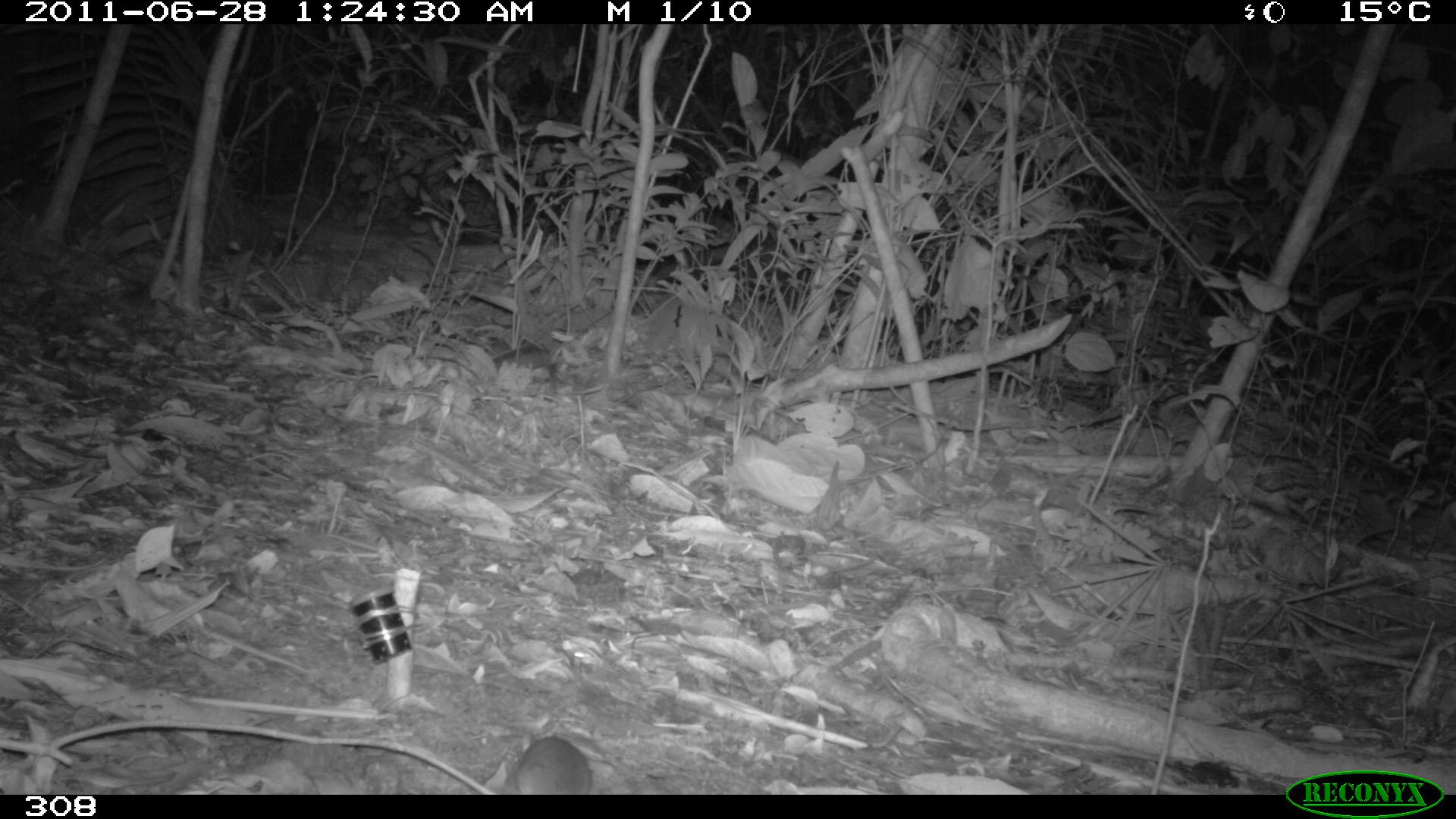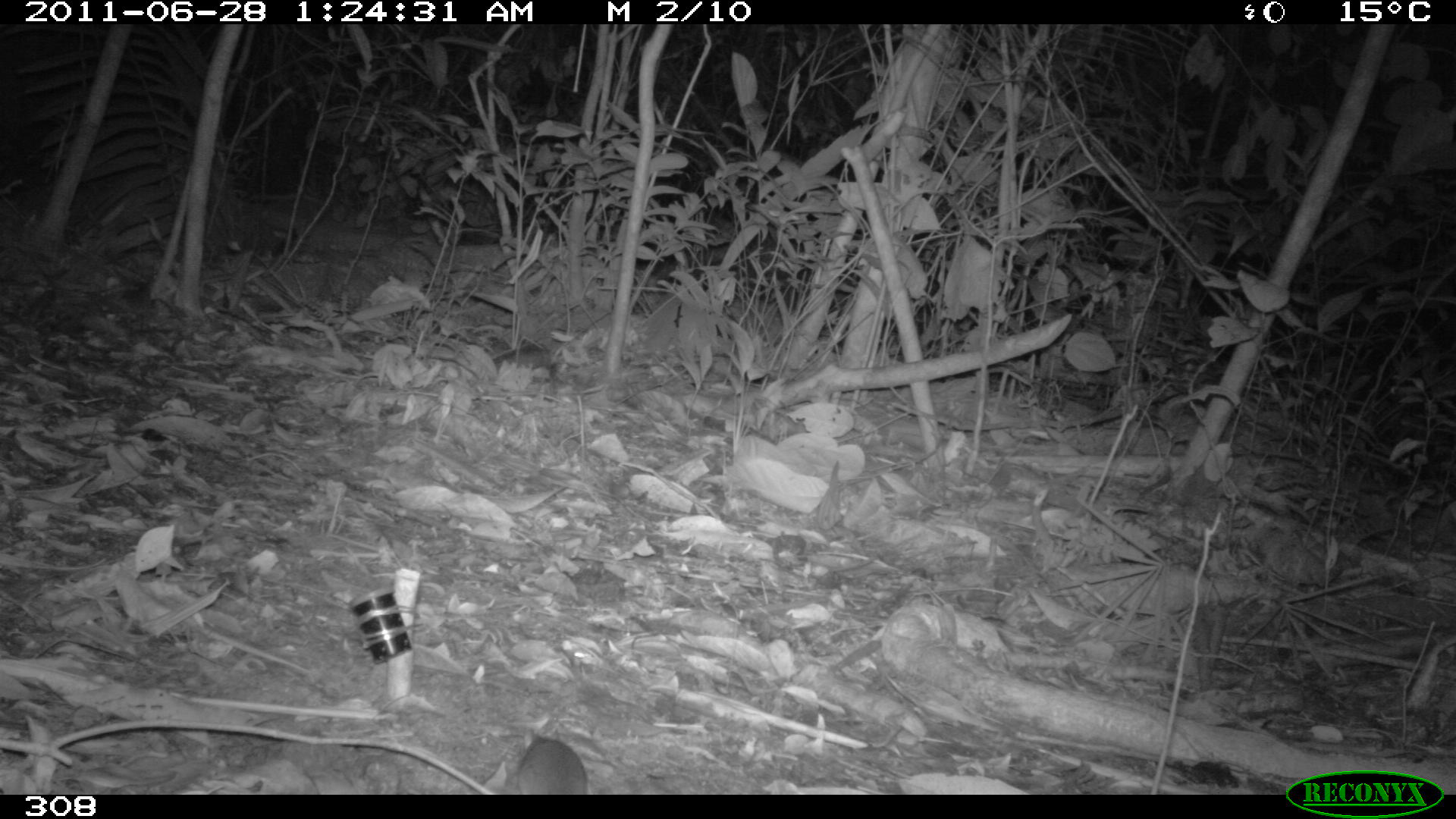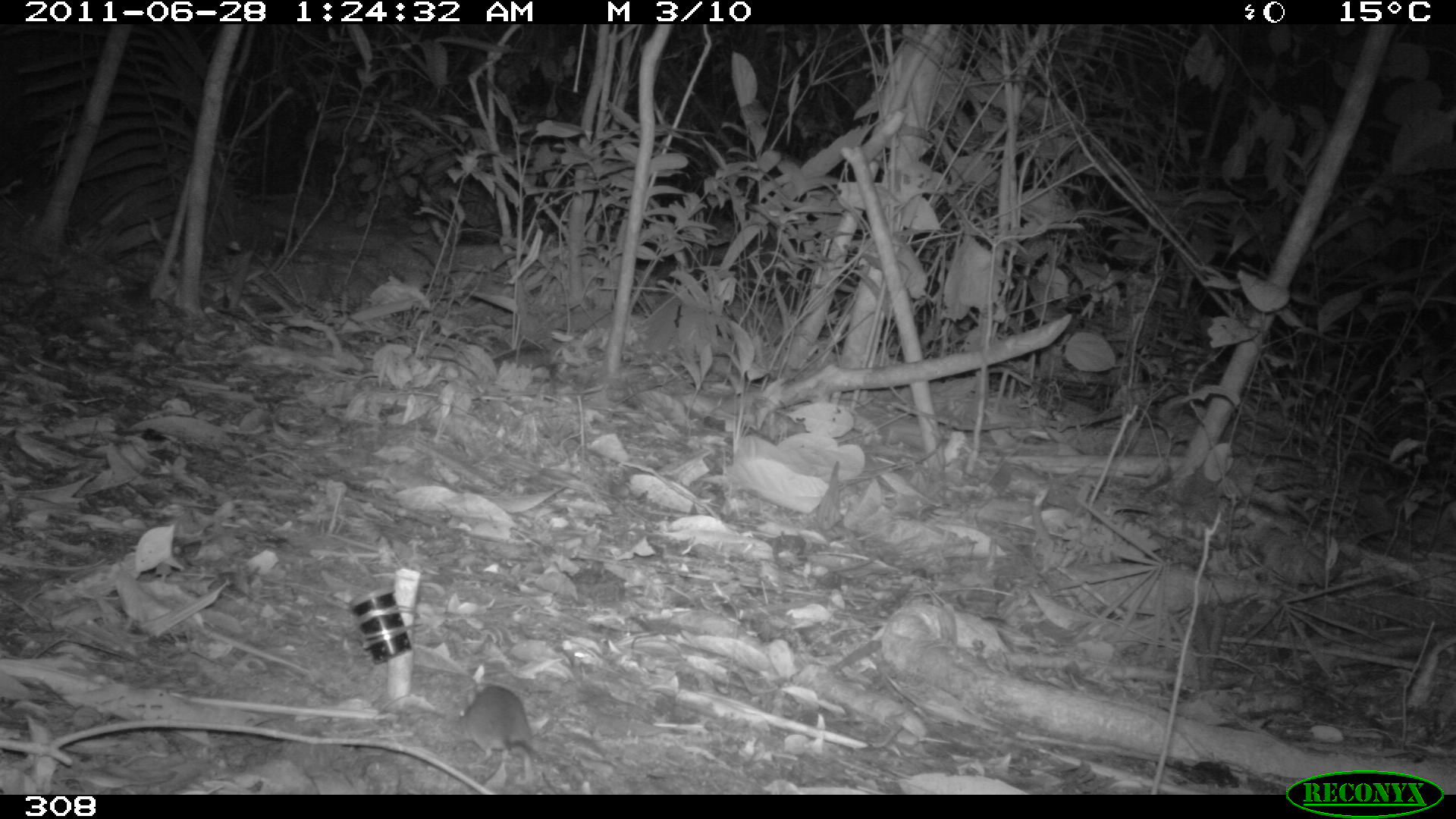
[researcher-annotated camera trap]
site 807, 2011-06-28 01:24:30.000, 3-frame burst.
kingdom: Animalia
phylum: Chordata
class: Mammalia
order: Rodentia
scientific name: Rodentia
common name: rodents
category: unknown rodent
Unknown rodent (rodents) (Rodentia).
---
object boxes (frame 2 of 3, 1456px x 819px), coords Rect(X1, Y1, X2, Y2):
unknown rodent: Rect(514, 727, 587, 794)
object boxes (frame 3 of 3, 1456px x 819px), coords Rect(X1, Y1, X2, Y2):
unknown rodent: Rect(449, 682, 572, 794)